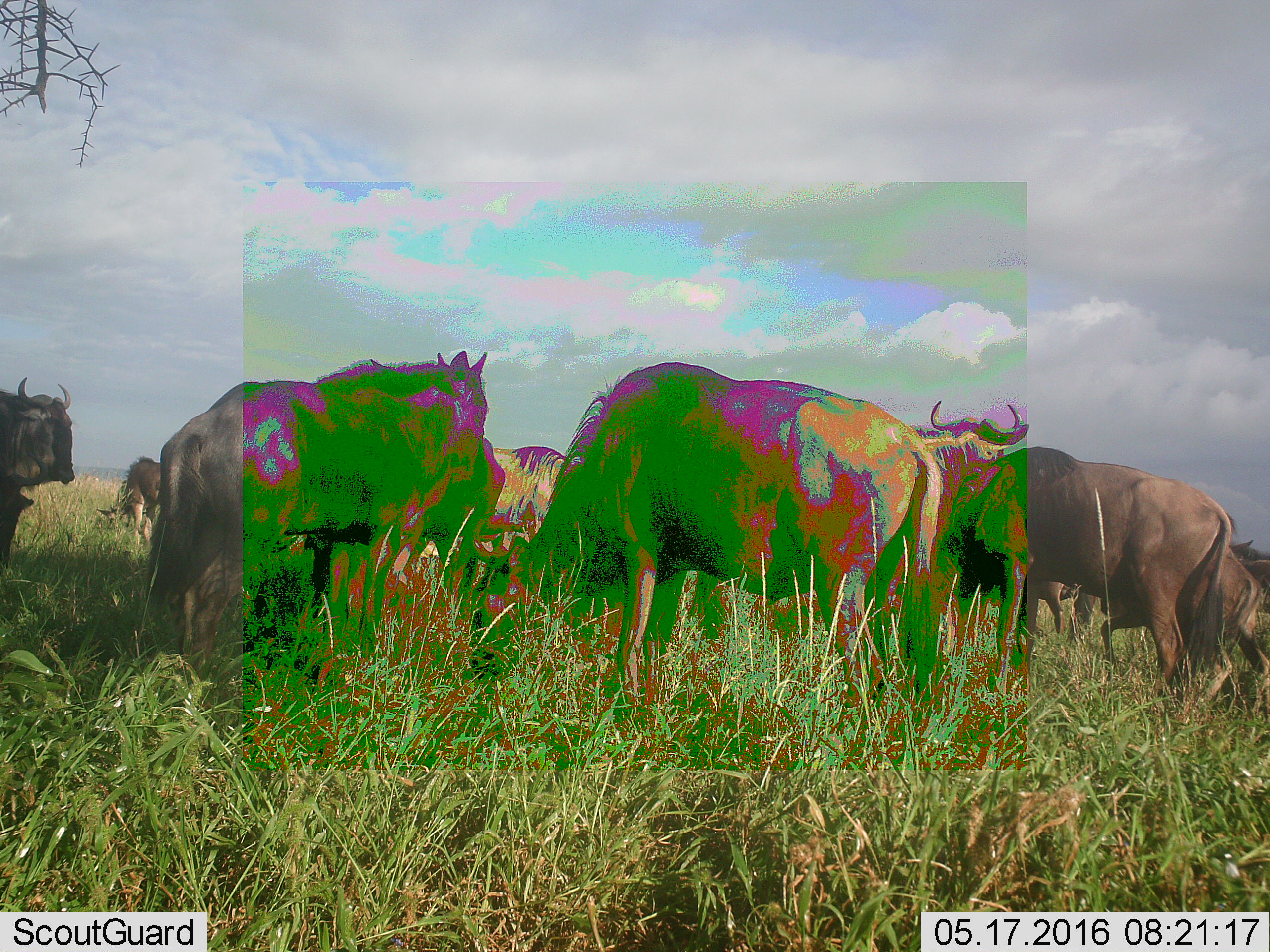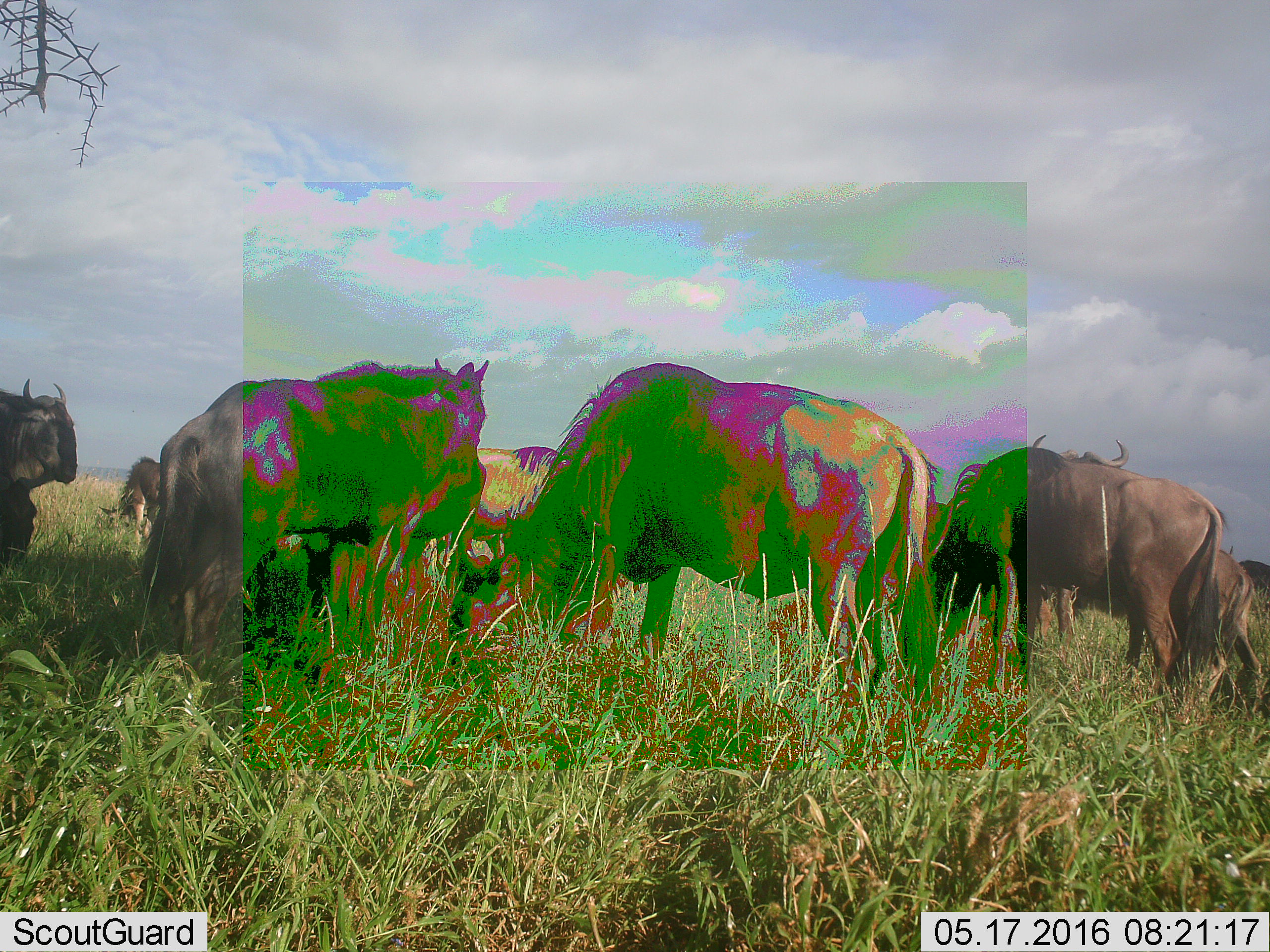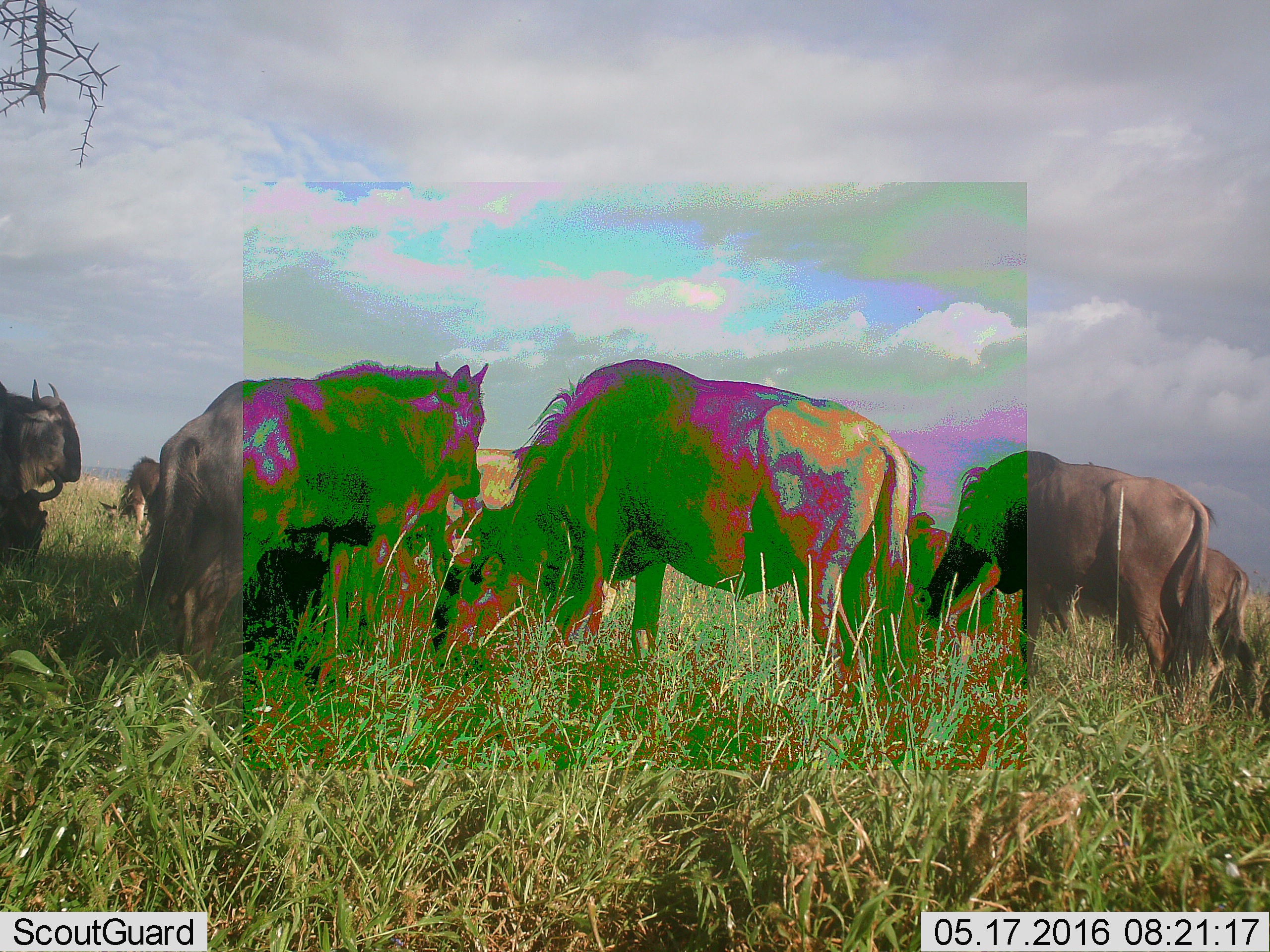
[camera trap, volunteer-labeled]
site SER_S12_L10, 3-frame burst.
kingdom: Animalia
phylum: Chordata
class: Mammalia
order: Artiodactyla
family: Bovidae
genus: Connochaetes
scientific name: Connochaetes taurinus taurinus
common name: blue wildebeest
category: wildebeestblue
Wildebeestblue (blue wildebeest) (Connochaetes taurinus taurinus), count 9. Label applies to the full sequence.